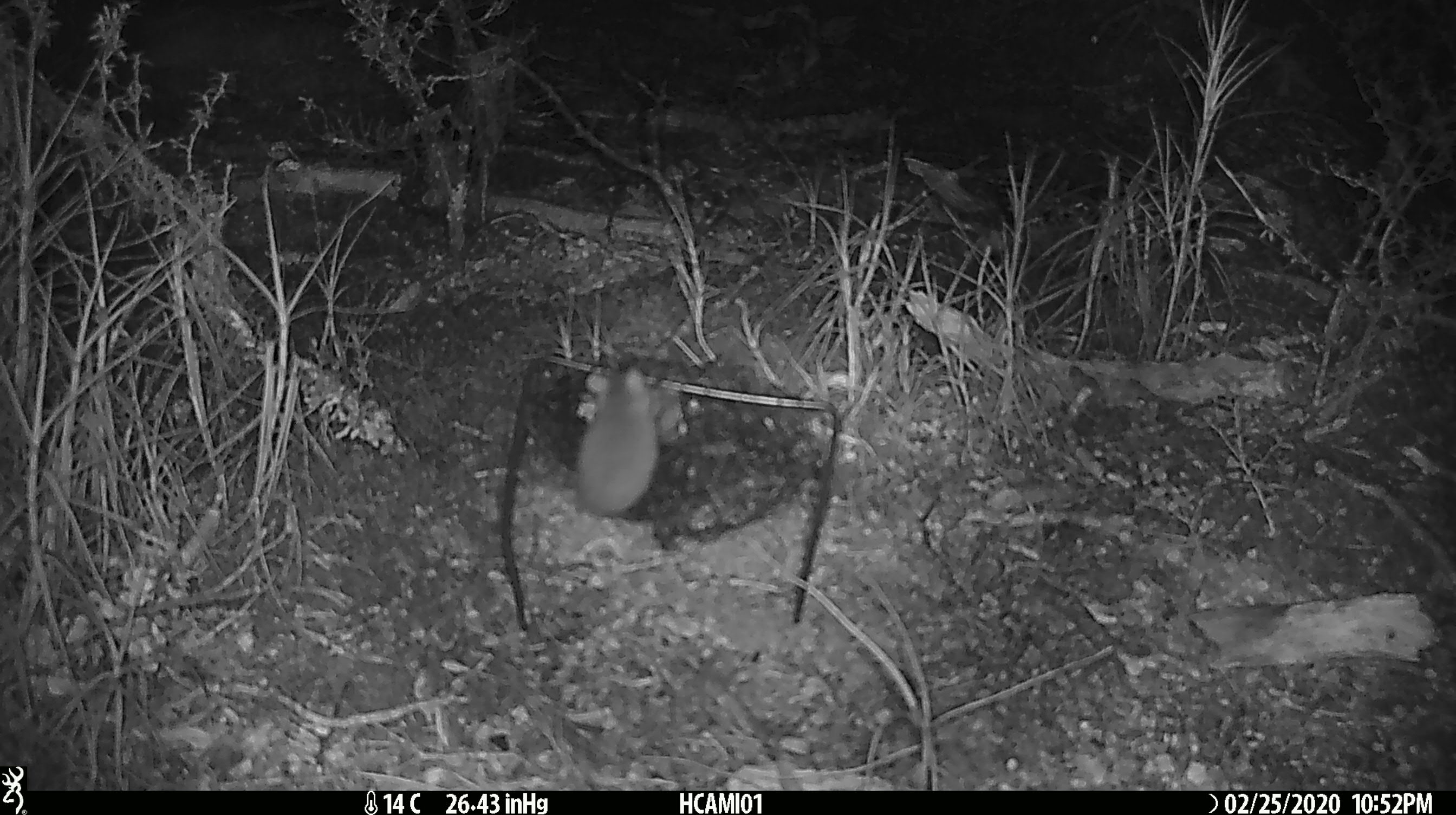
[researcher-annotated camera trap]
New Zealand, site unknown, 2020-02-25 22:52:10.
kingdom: Animalia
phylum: Chordata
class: Mammalia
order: Rodentia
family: Muridae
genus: Mus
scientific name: Mus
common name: mouse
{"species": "mouse (Mus)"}